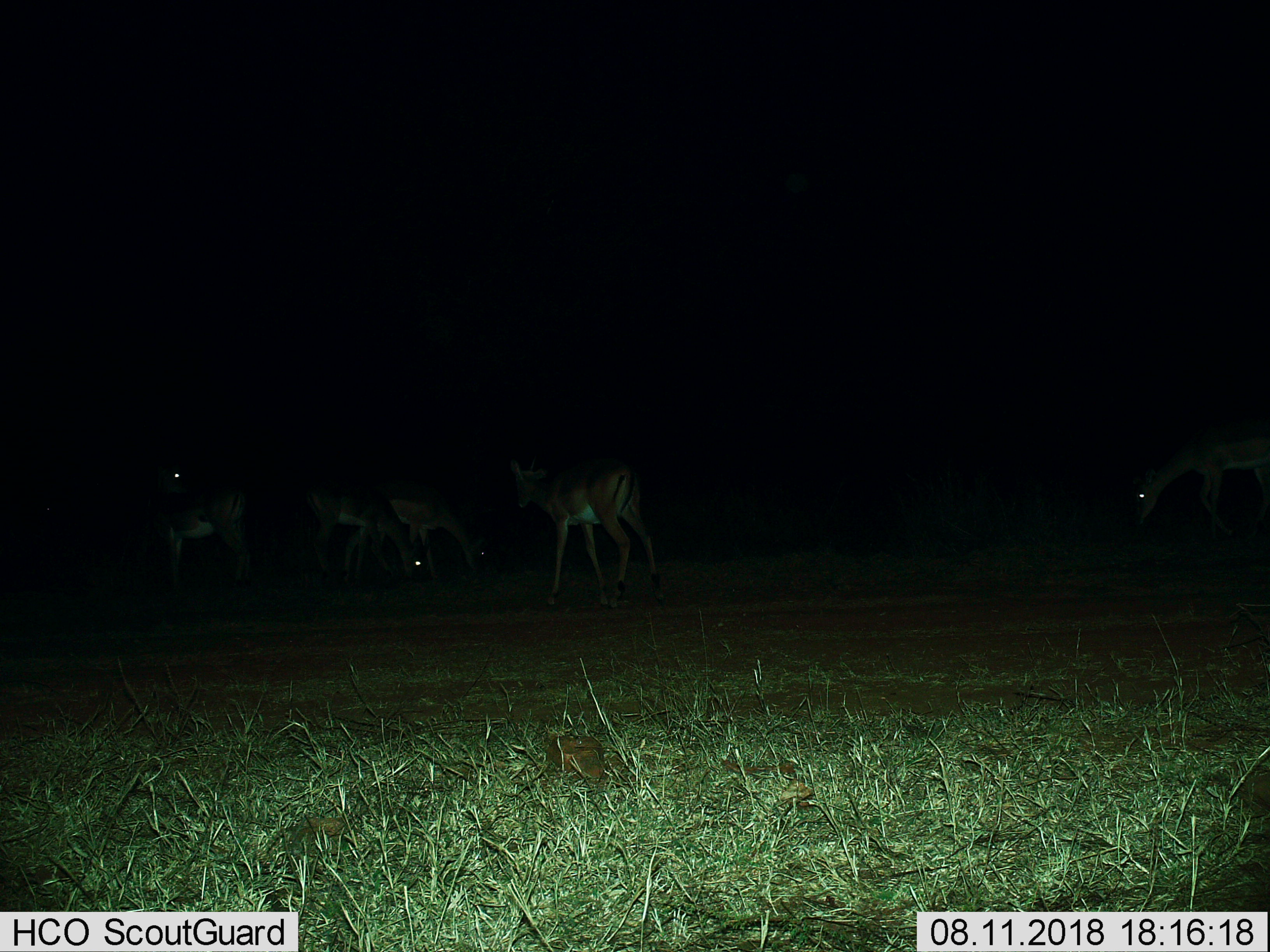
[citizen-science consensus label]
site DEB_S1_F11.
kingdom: Animalia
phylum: Chordata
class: Mammalia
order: Artiodactyla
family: Bovidae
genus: Aepyceros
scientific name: Aepyceros melampus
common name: impala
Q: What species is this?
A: Impala (Aepyceros melampus).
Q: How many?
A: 5.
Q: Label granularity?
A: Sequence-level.